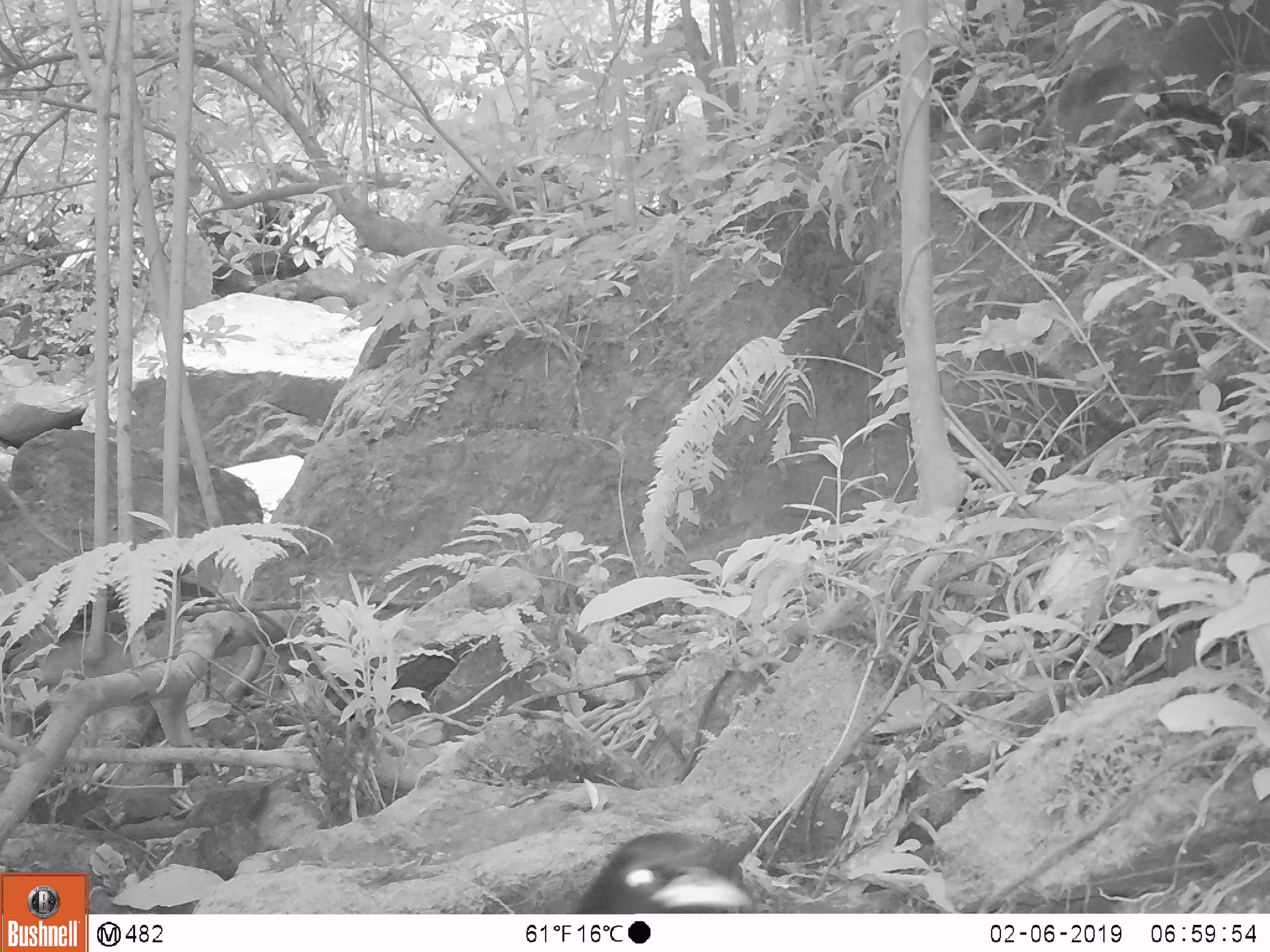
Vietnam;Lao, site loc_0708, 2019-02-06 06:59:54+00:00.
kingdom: Animalia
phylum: Chordata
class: Aves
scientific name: Aves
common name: bird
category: unidentified bird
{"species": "unidentified bird (bird) (Aves)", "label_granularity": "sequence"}